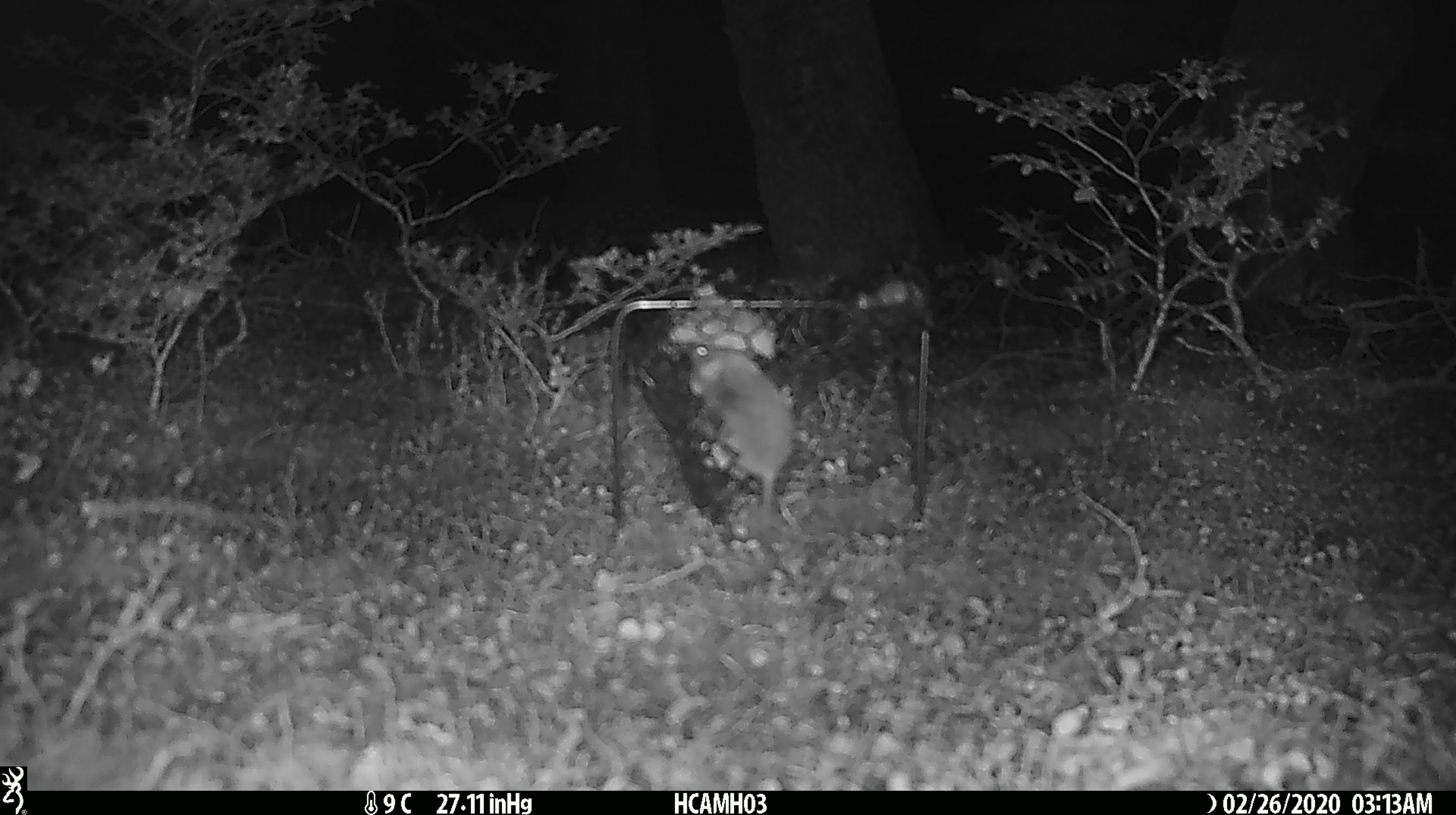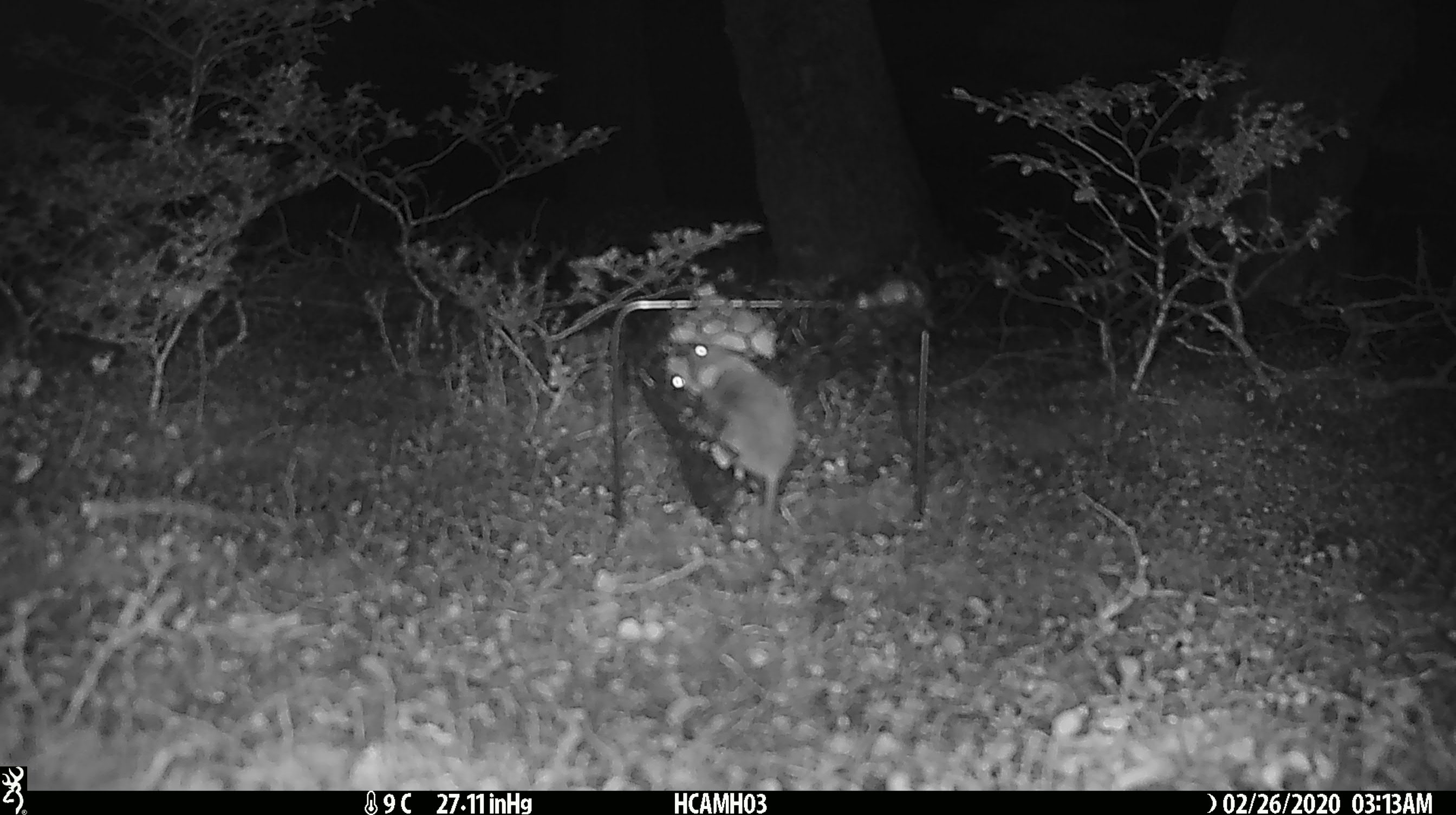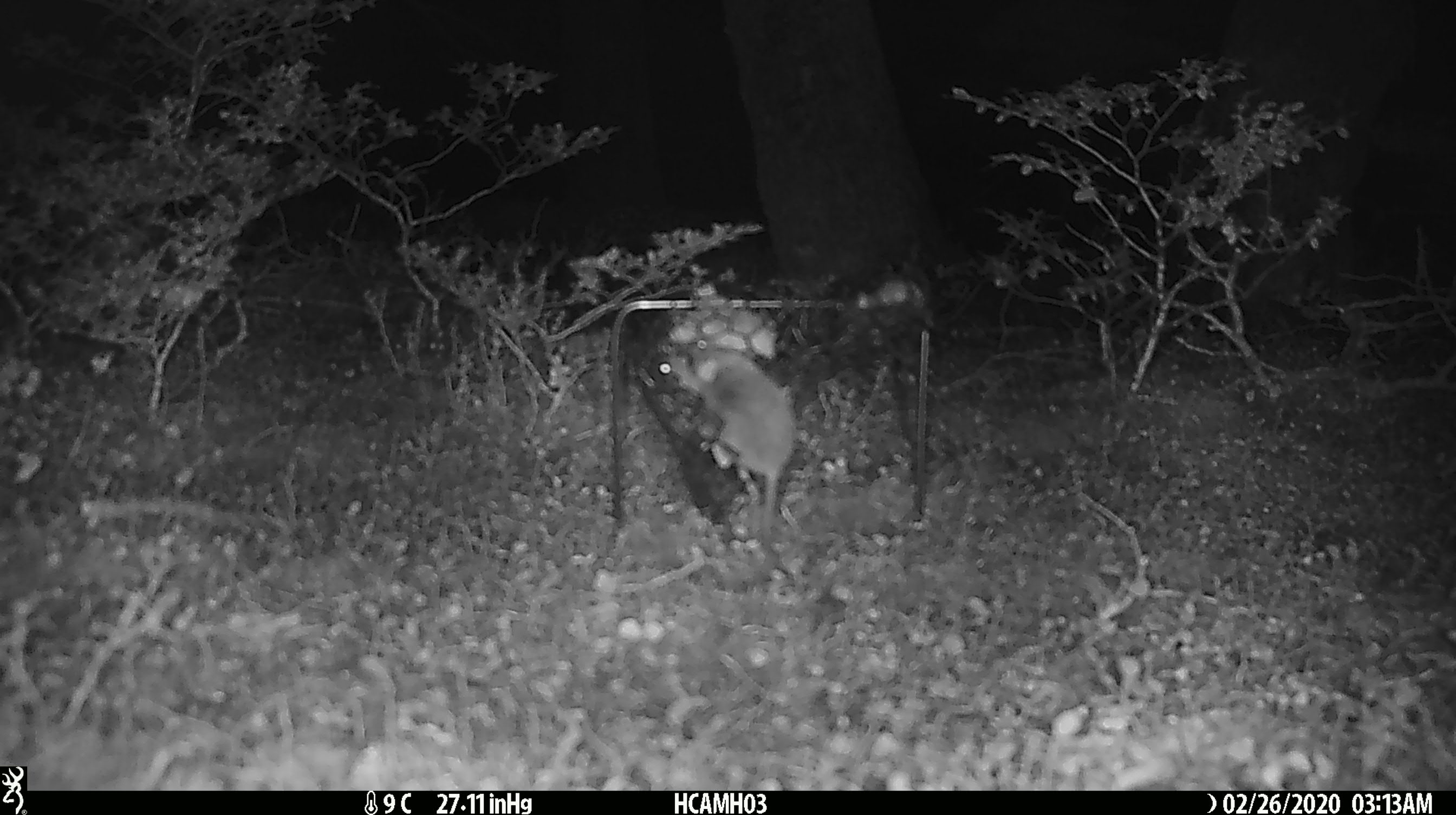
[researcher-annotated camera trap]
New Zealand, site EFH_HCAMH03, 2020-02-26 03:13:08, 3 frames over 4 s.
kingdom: Animalia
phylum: Chordata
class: Mammalia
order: Rodentia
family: Muridae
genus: Mus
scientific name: Mus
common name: mouse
Mouse (Mus).